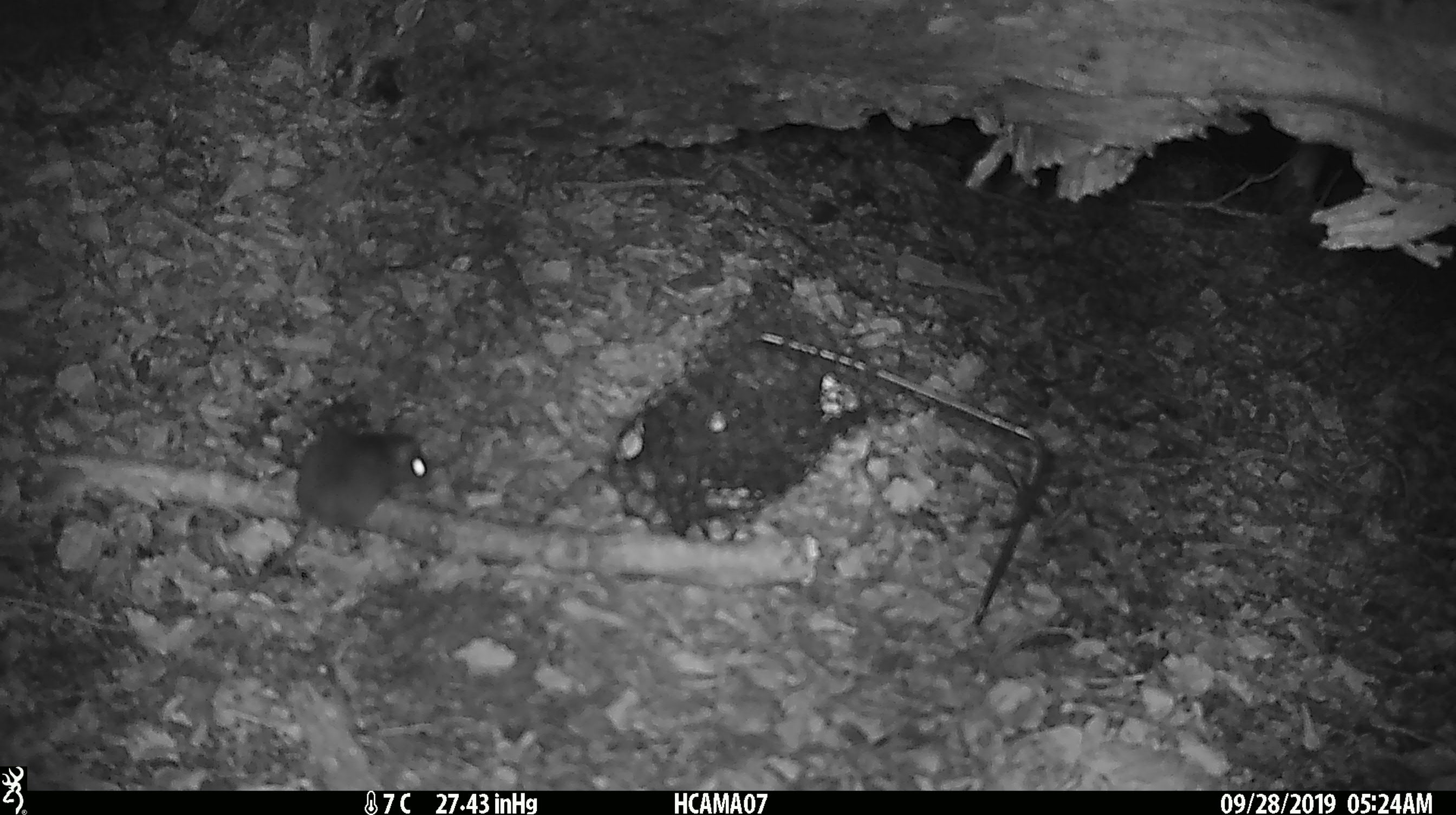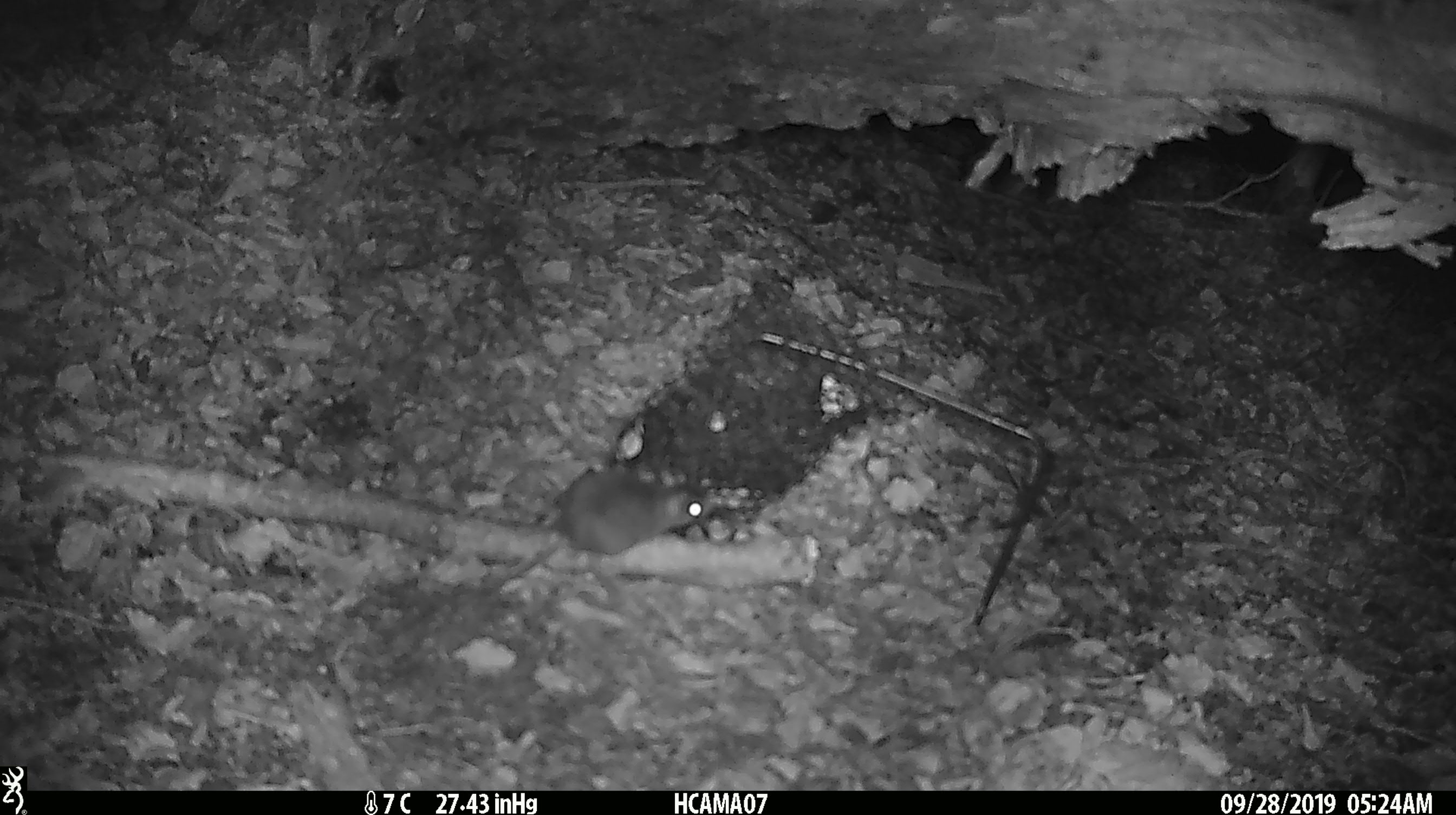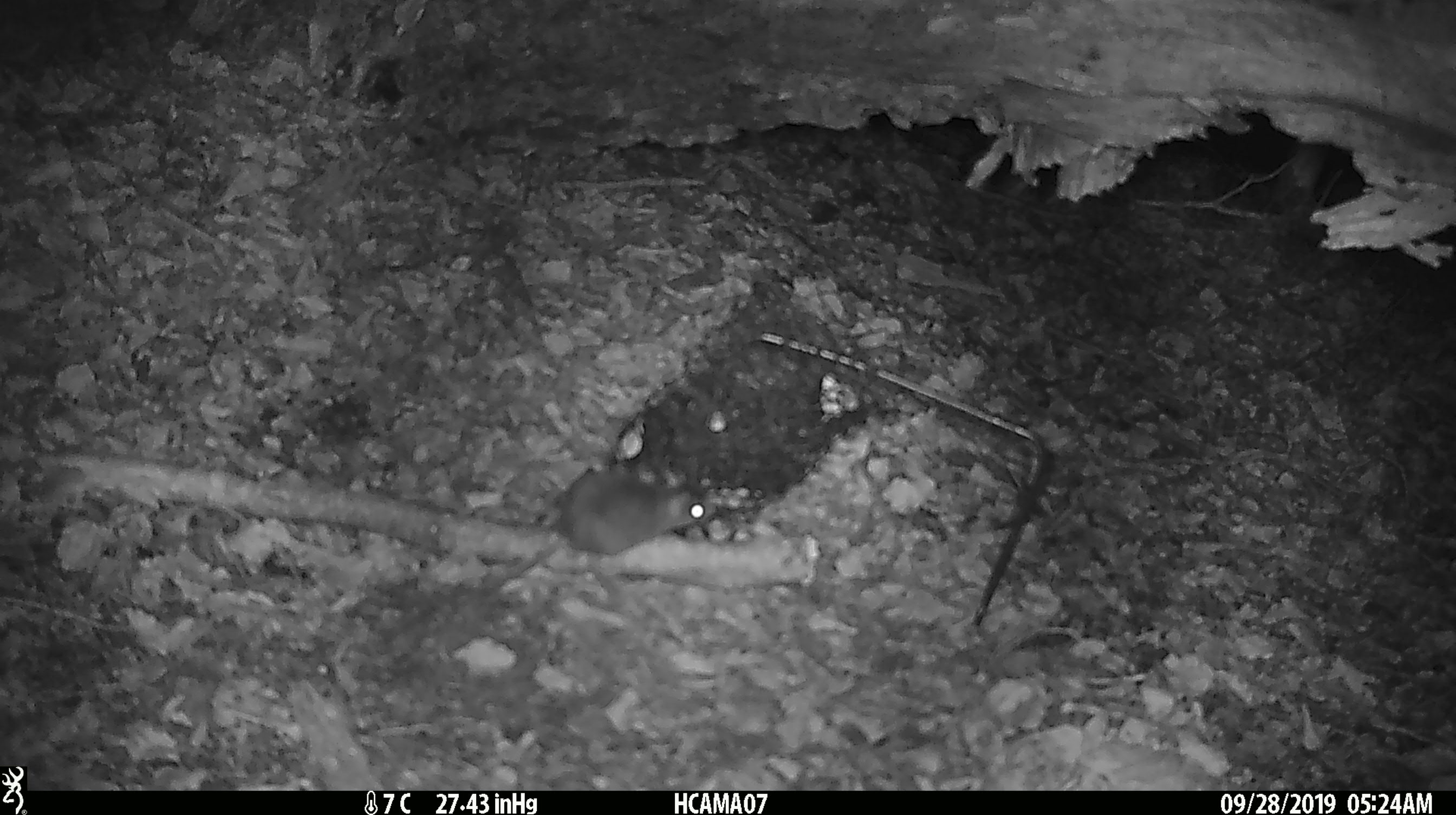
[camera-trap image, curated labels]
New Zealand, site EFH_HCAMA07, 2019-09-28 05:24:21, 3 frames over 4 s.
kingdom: Animalia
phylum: Chordata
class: Mammalia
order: Rodentia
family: Muridae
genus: Mus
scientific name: Mus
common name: mouse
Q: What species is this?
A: Mouse (Mus).